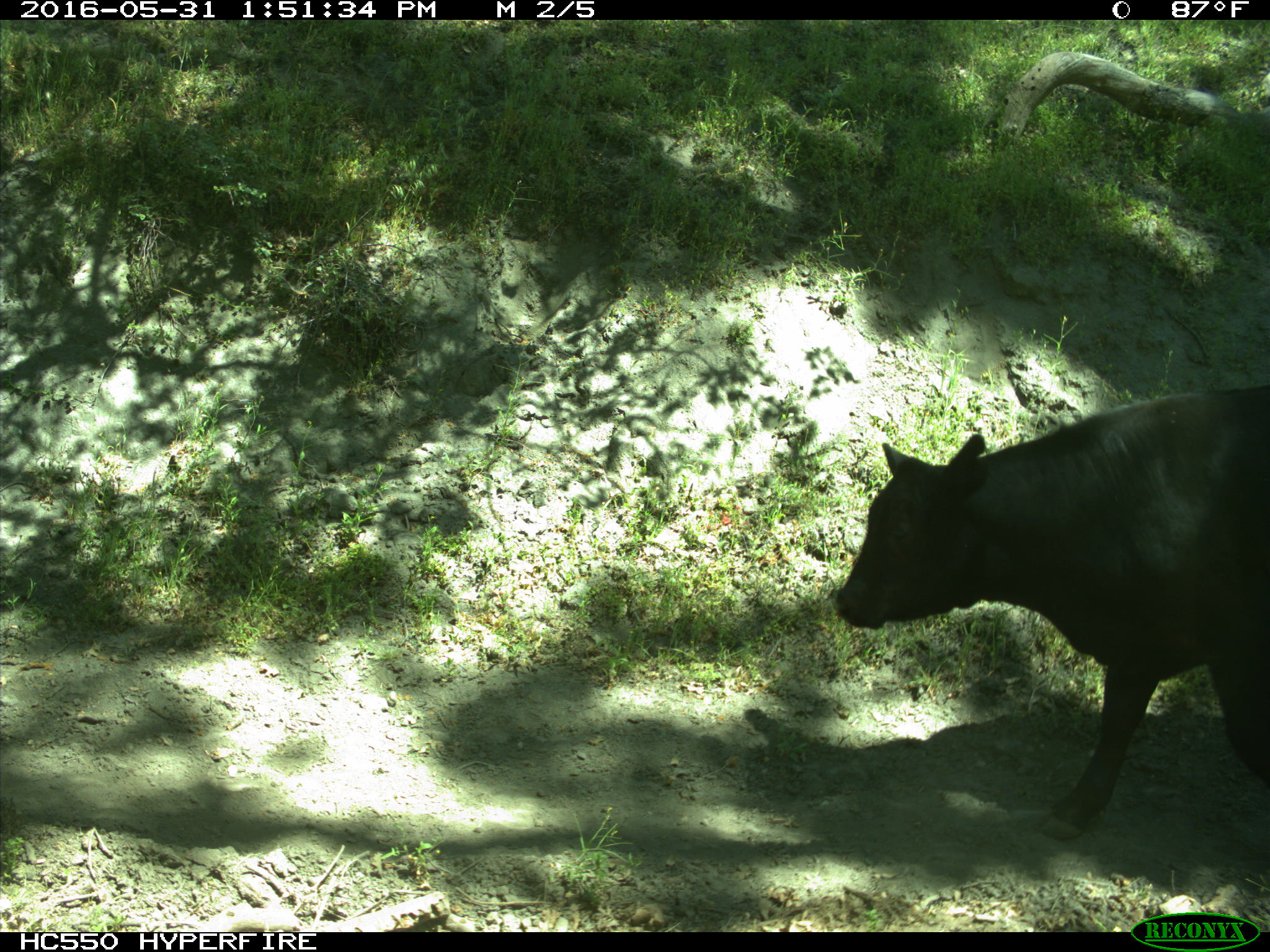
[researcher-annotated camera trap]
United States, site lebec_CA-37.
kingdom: Animalia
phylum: Chordata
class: Mammalia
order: Artiodactyla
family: Bovidae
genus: Bos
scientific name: Bos taurus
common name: domestic cow